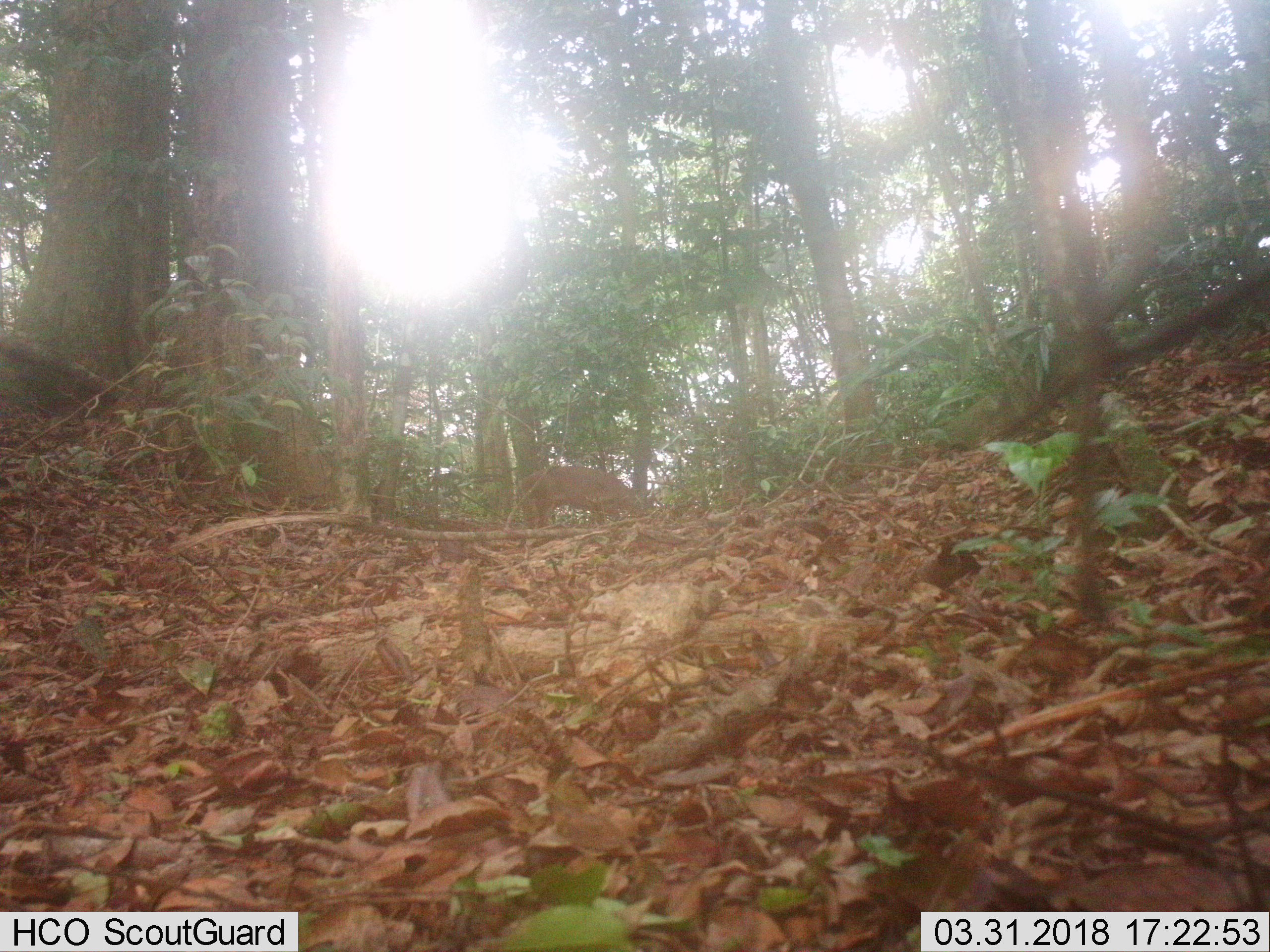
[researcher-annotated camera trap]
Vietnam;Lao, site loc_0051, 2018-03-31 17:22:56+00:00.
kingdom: Animalia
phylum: Chordata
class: Mammalia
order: Artiodactyla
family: Cervidae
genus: Muntiacus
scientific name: Muntiacus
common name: muntjacs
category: unidentified muntjac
Unidentified muntjac (muntjacs) (Muntiacus). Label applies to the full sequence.